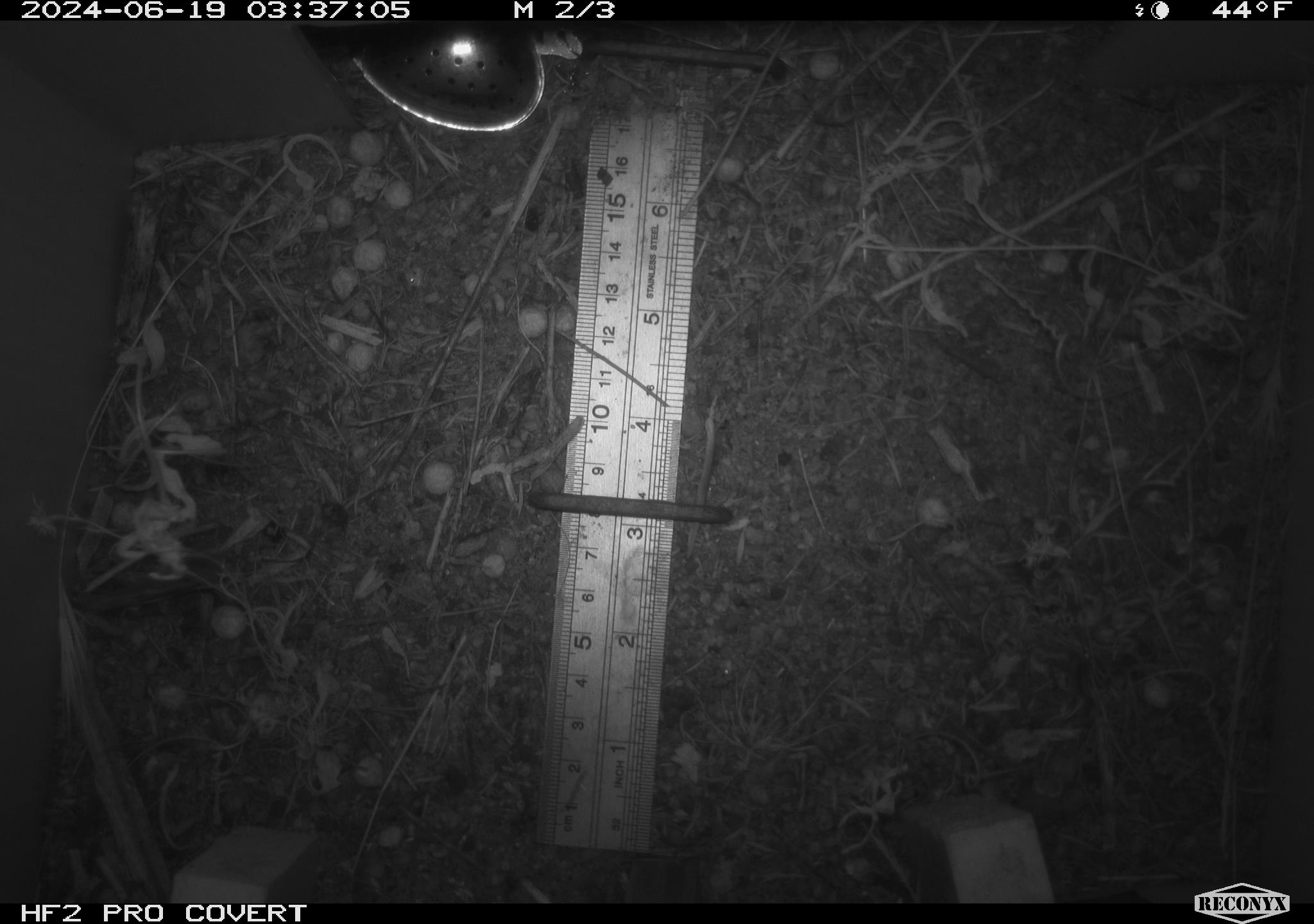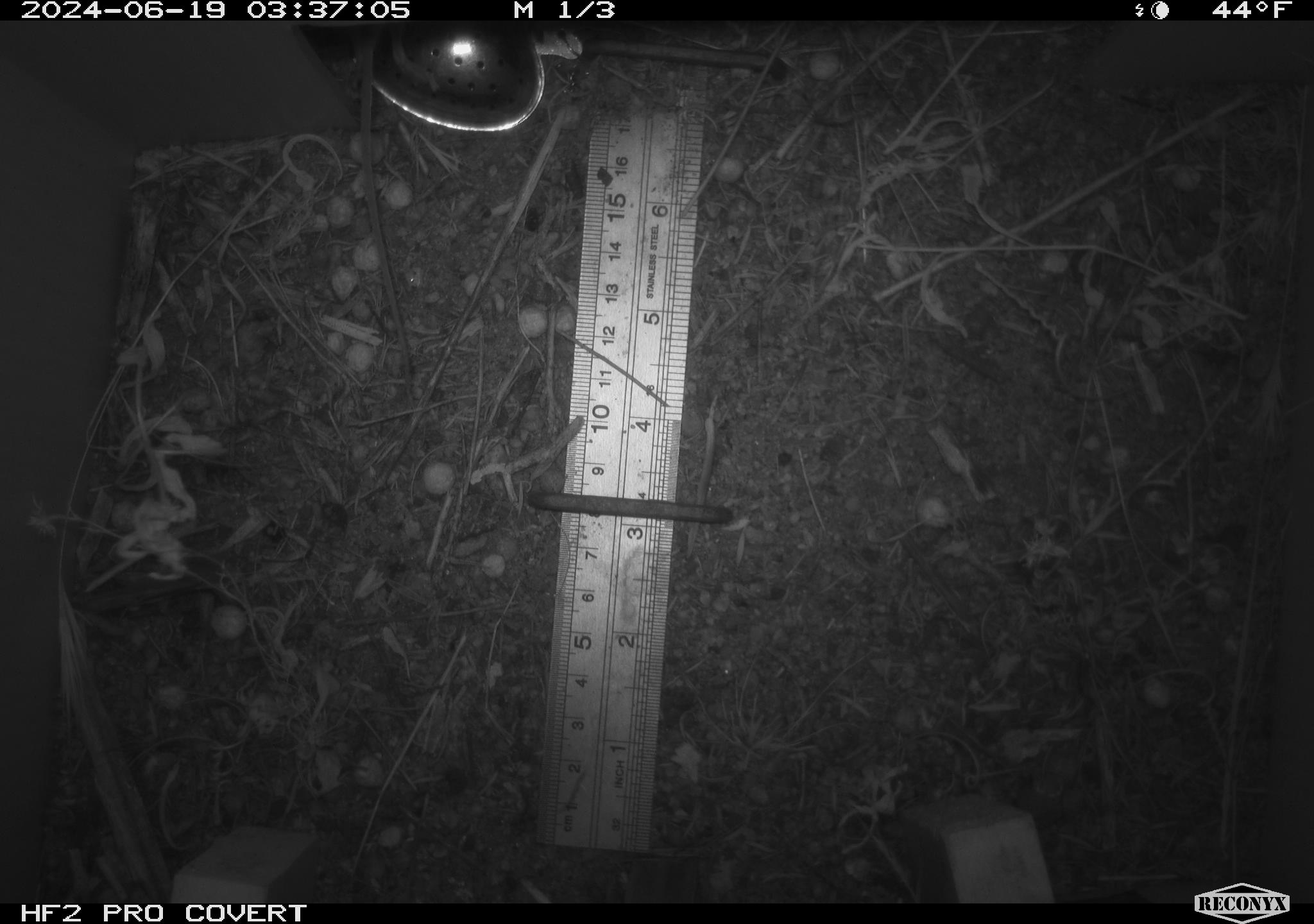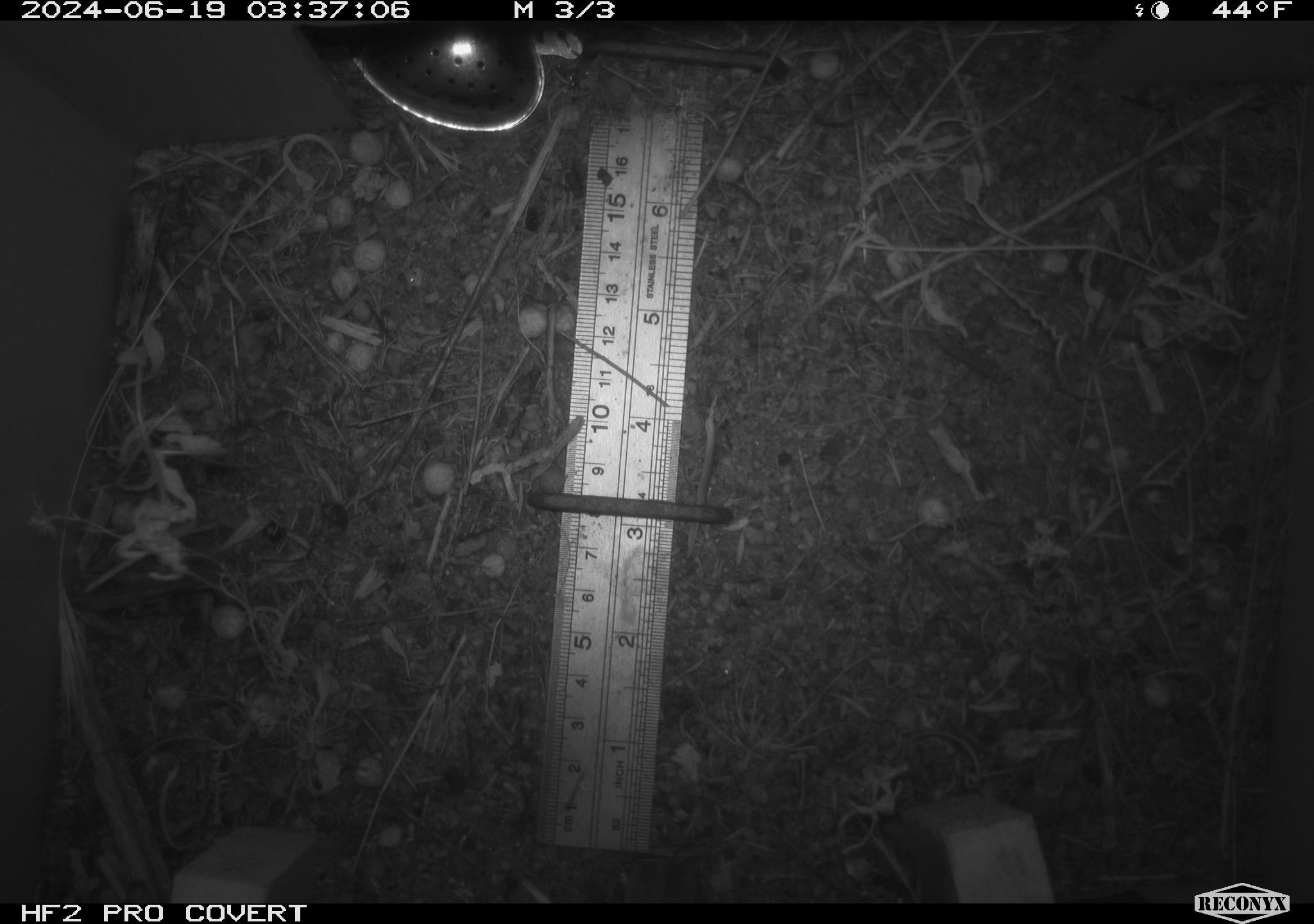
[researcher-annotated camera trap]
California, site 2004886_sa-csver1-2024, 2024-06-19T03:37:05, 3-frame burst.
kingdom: Animalia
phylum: Chordata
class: Mammalia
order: Rodentia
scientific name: Rodentia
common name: rodent